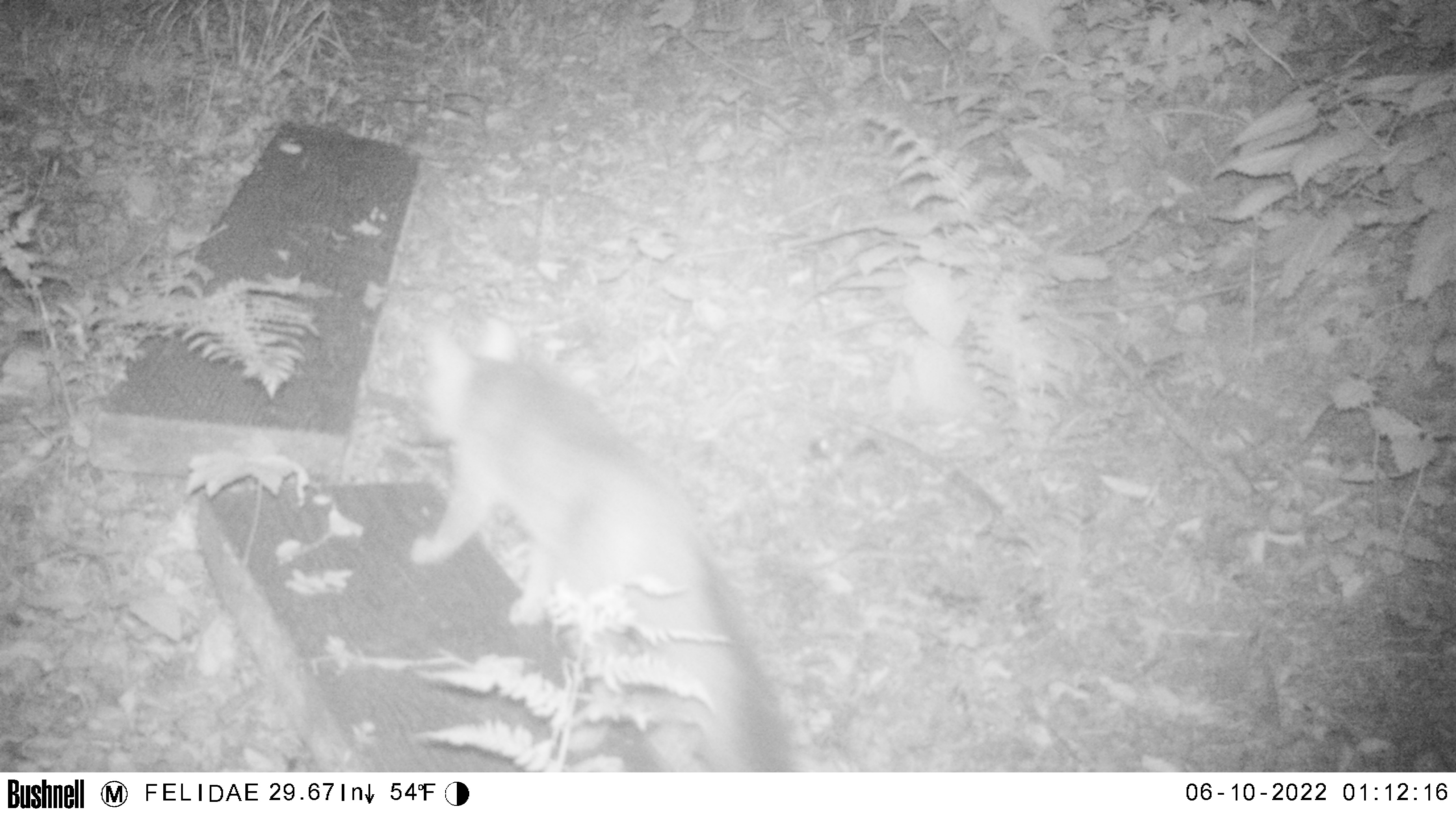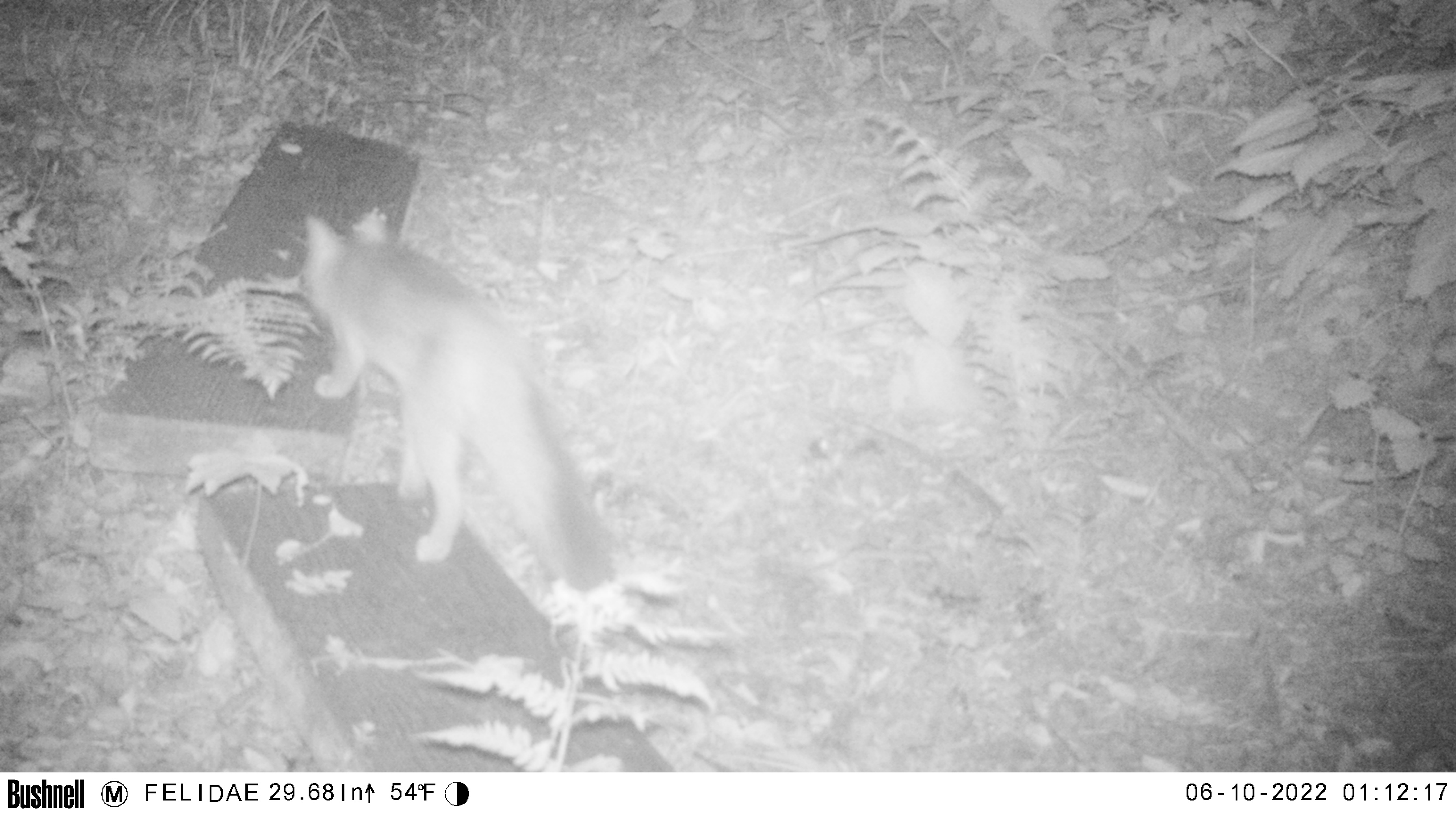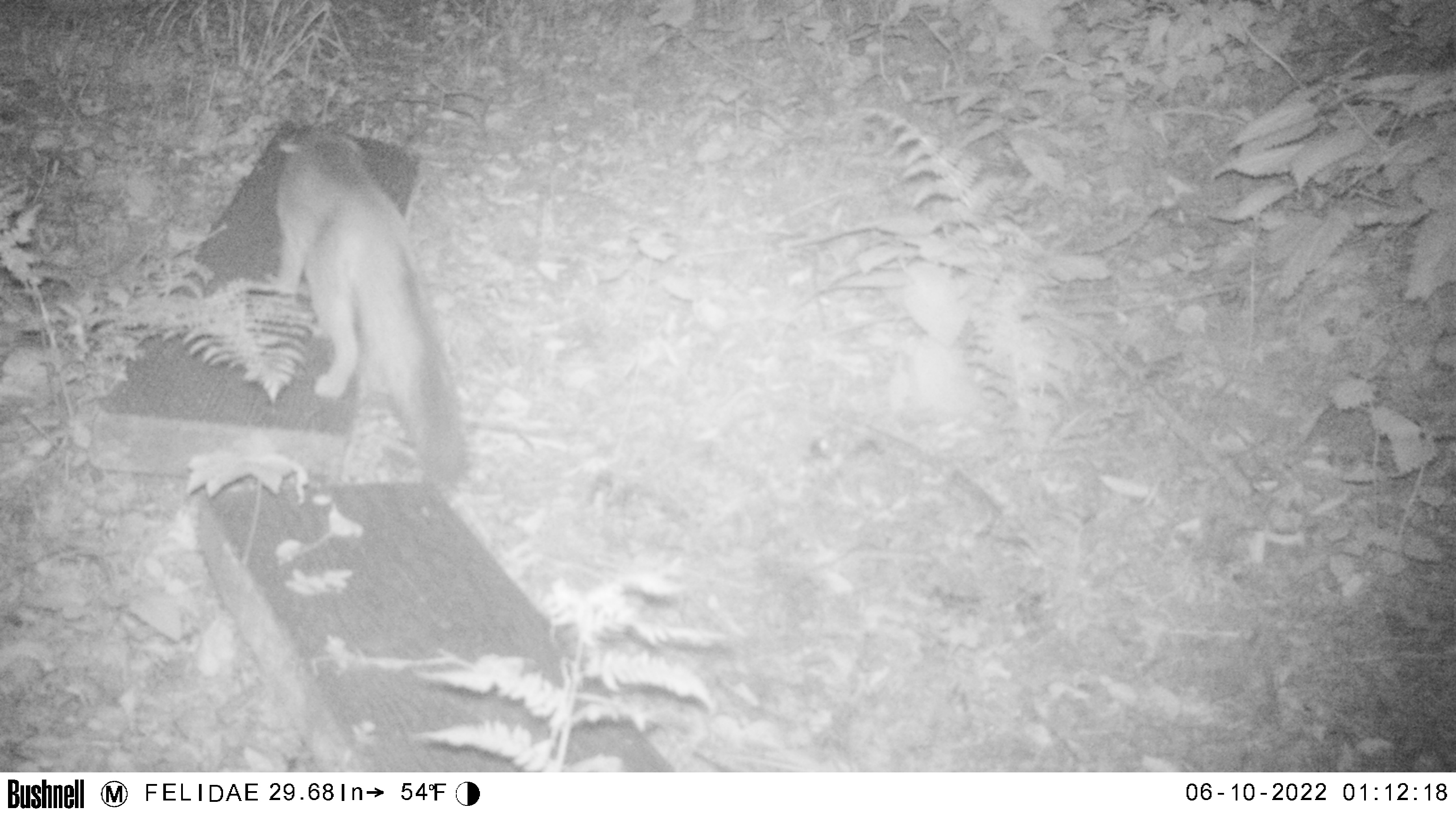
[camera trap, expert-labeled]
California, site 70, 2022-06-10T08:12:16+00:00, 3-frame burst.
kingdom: Animalia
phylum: Chordata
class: Mammalia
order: Carnivora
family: Canidae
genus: Urocyon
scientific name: Urocyon cinereoargenteus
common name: gray fox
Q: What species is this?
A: Gray fox (Urocyon cinereoargenteus).